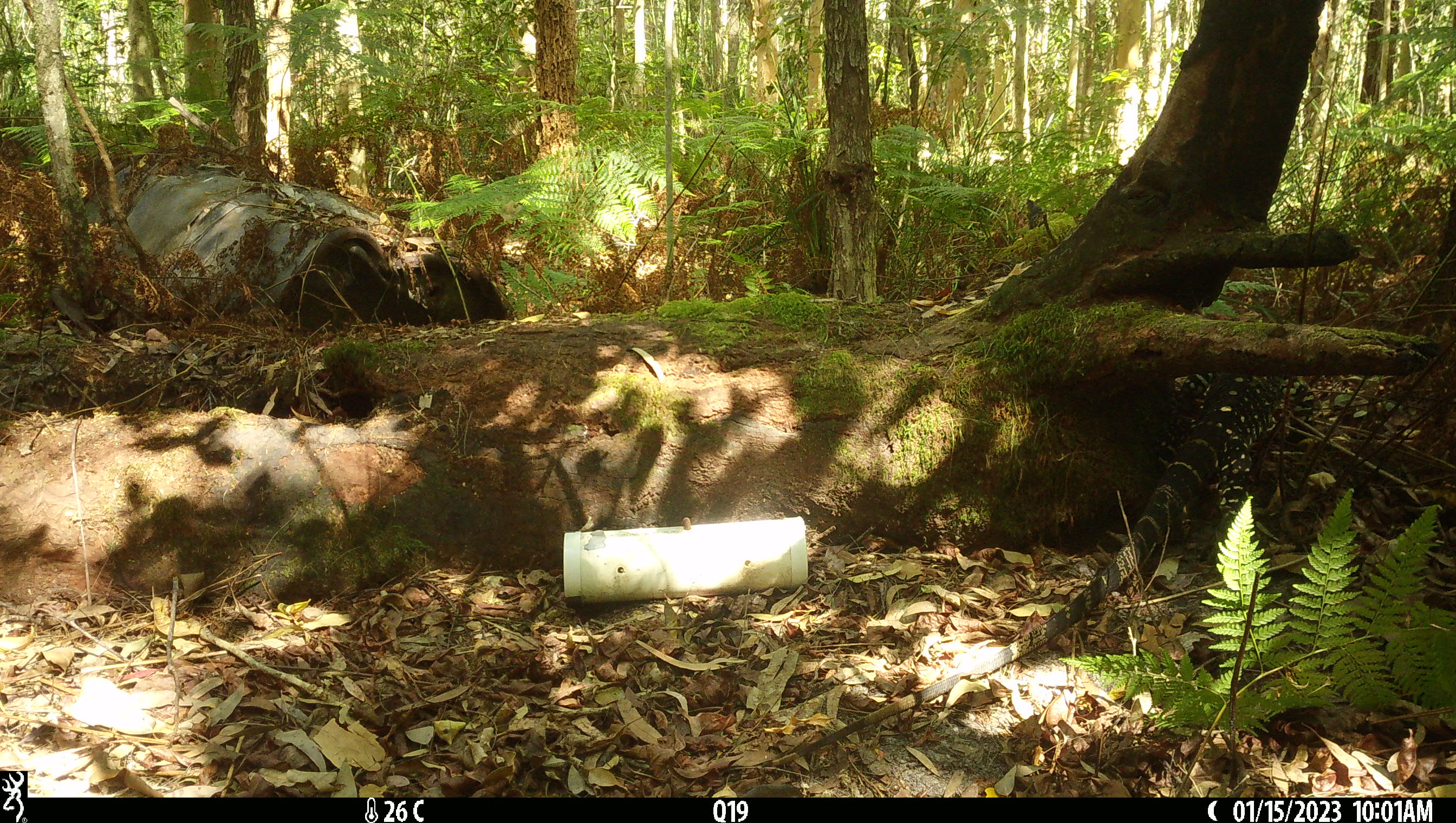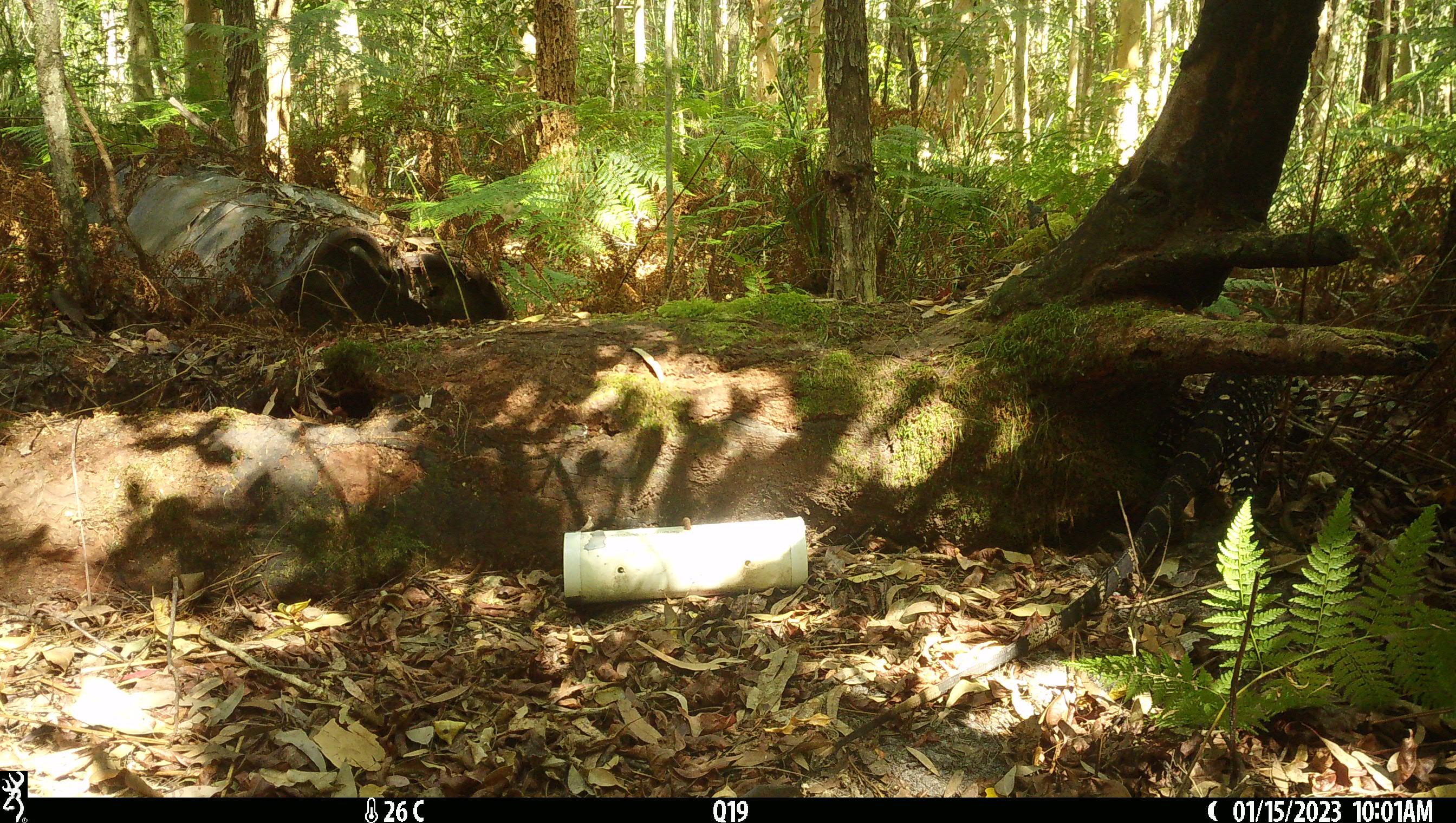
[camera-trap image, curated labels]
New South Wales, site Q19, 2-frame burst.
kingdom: Animalia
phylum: Chordata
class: Reptilia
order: Squamata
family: Varanidae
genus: Varanus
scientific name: Varanus varius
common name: lace monitor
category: goanna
Goanna (lace monitor) (Varanus varius).